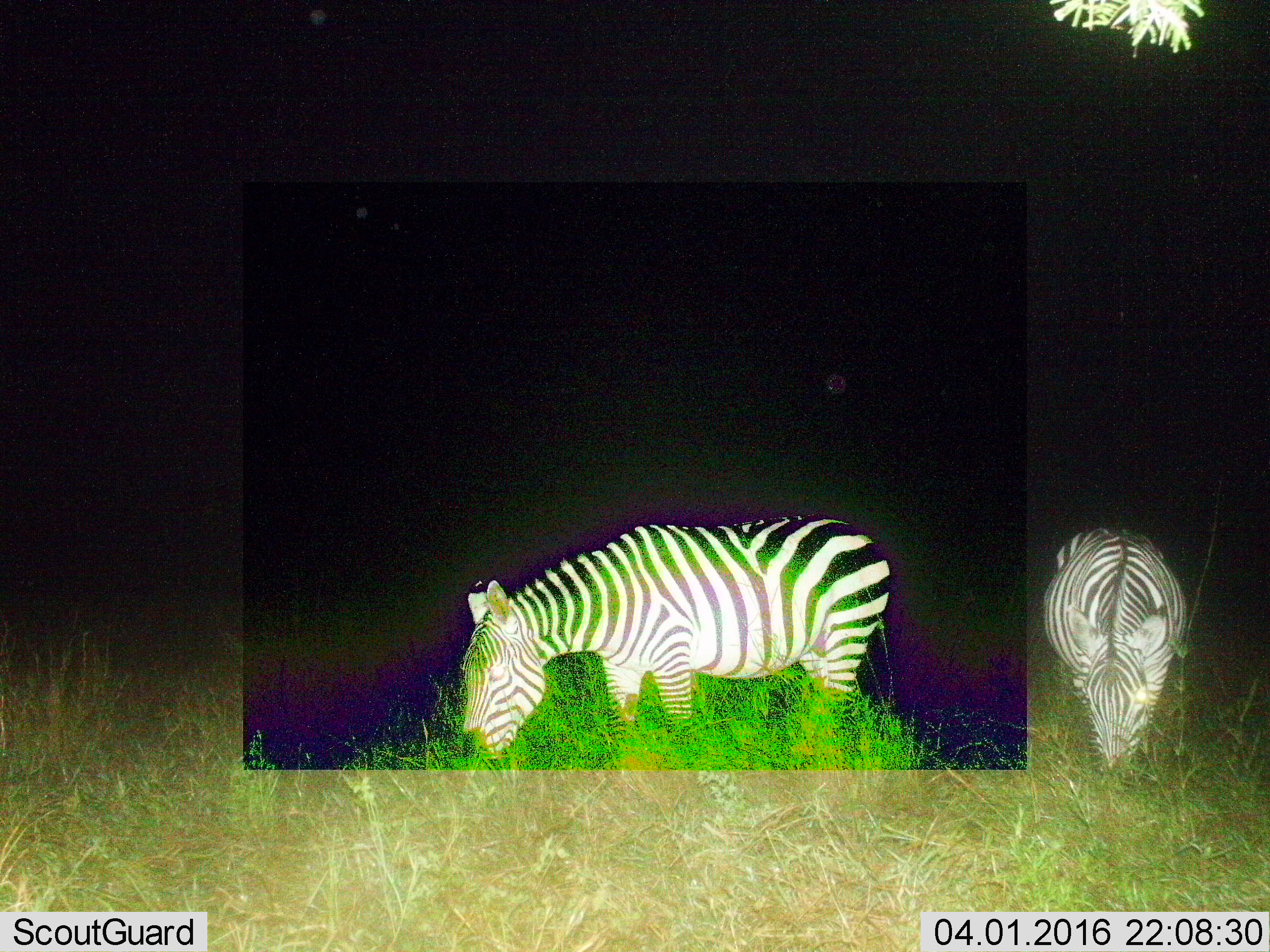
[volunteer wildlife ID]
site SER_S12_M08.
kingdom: Animalia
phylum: Chordata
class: Mammalia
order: Perissodactyla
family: Equidae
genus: Equus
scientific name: Equus quagga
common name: plains zebra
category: zebraplains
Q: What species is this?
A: Zebraplains (plains zebra) (Equus quagga).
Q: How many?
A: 2.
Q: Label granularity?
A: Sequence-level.